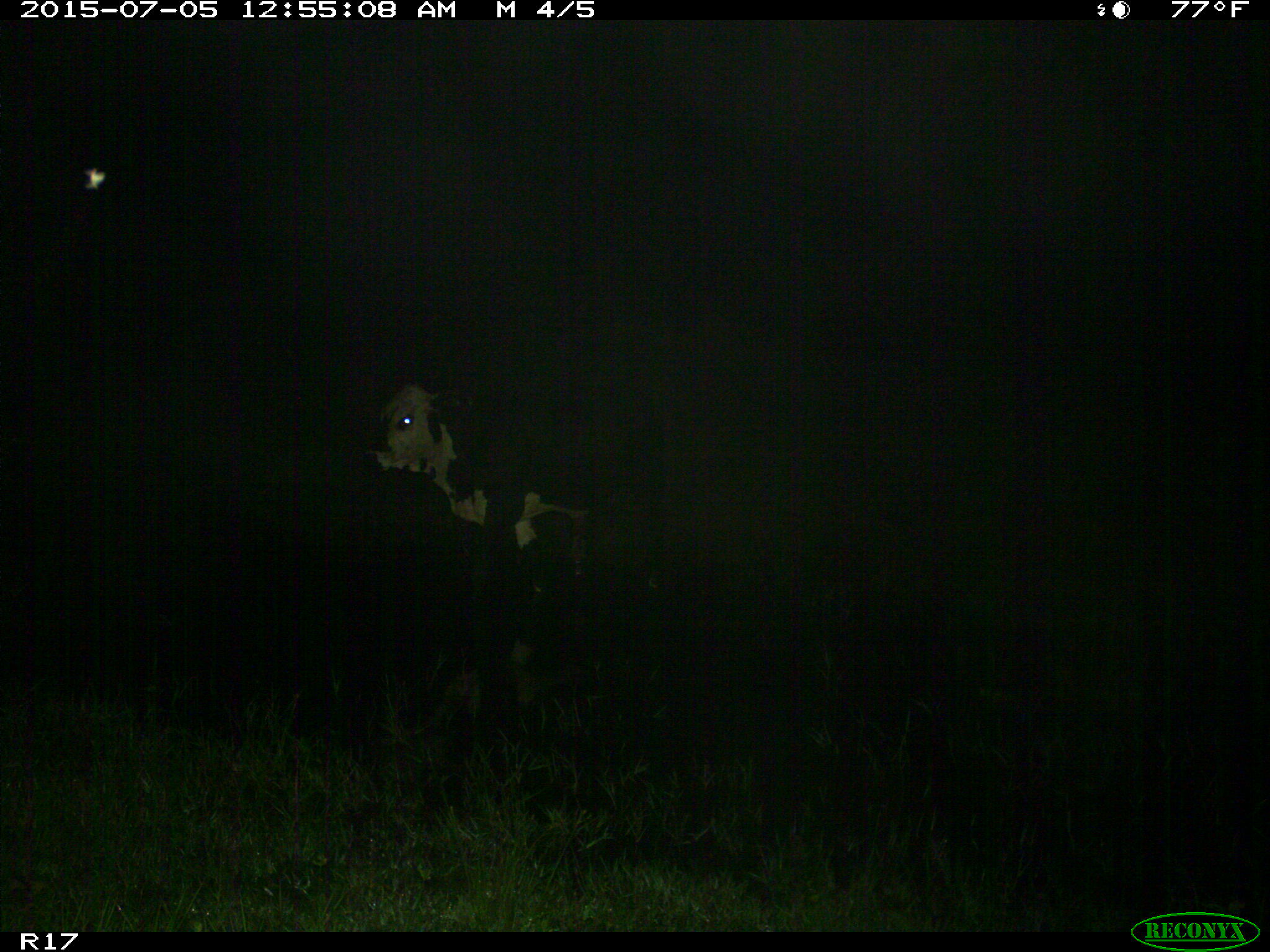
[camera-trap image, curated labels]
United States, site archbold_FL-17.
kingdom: Animalia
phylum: Chordata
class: Mammalia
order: Artiodactyla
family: Bovidae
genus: Bos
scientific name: Bos taurus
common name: domestic cow